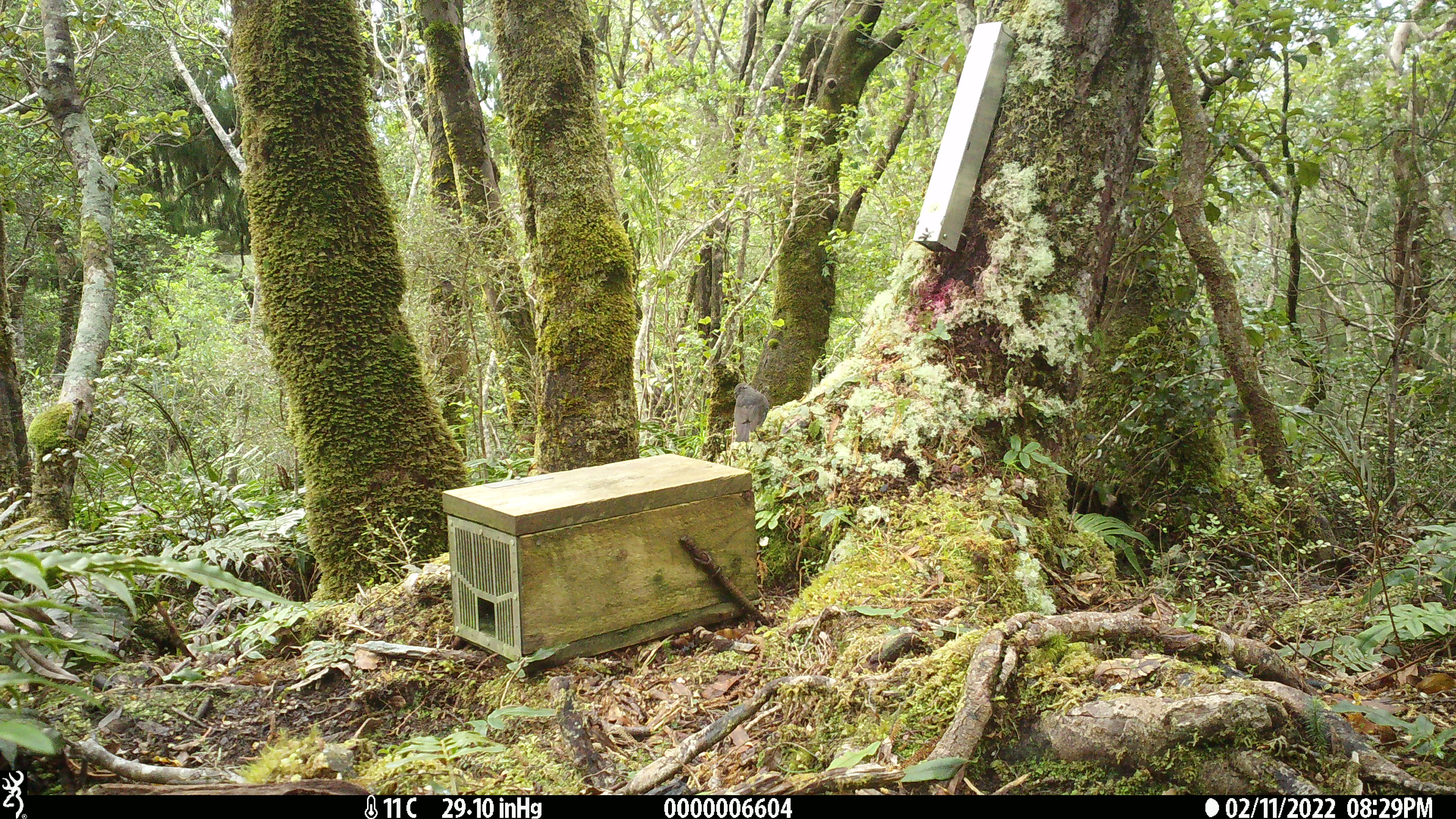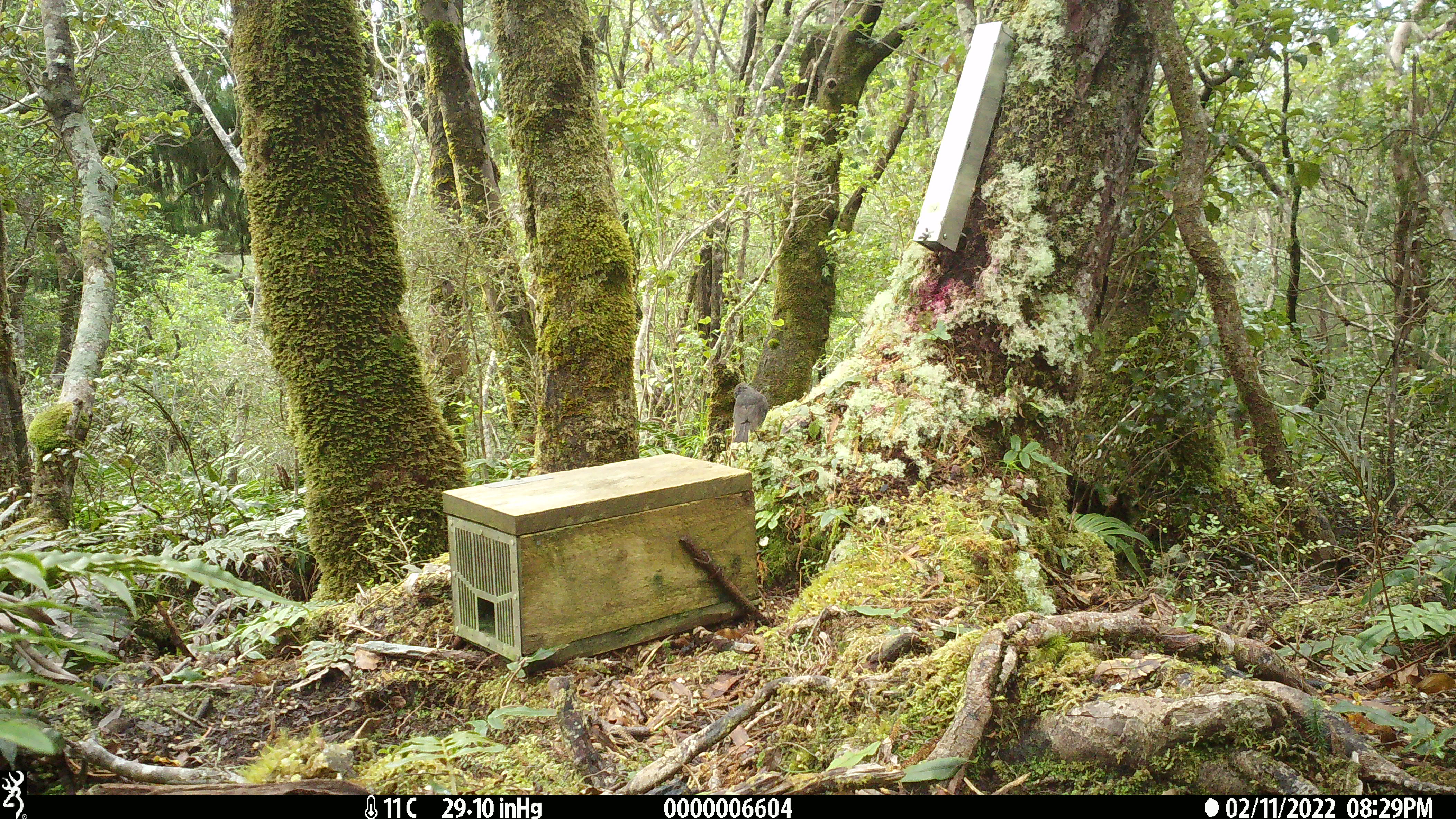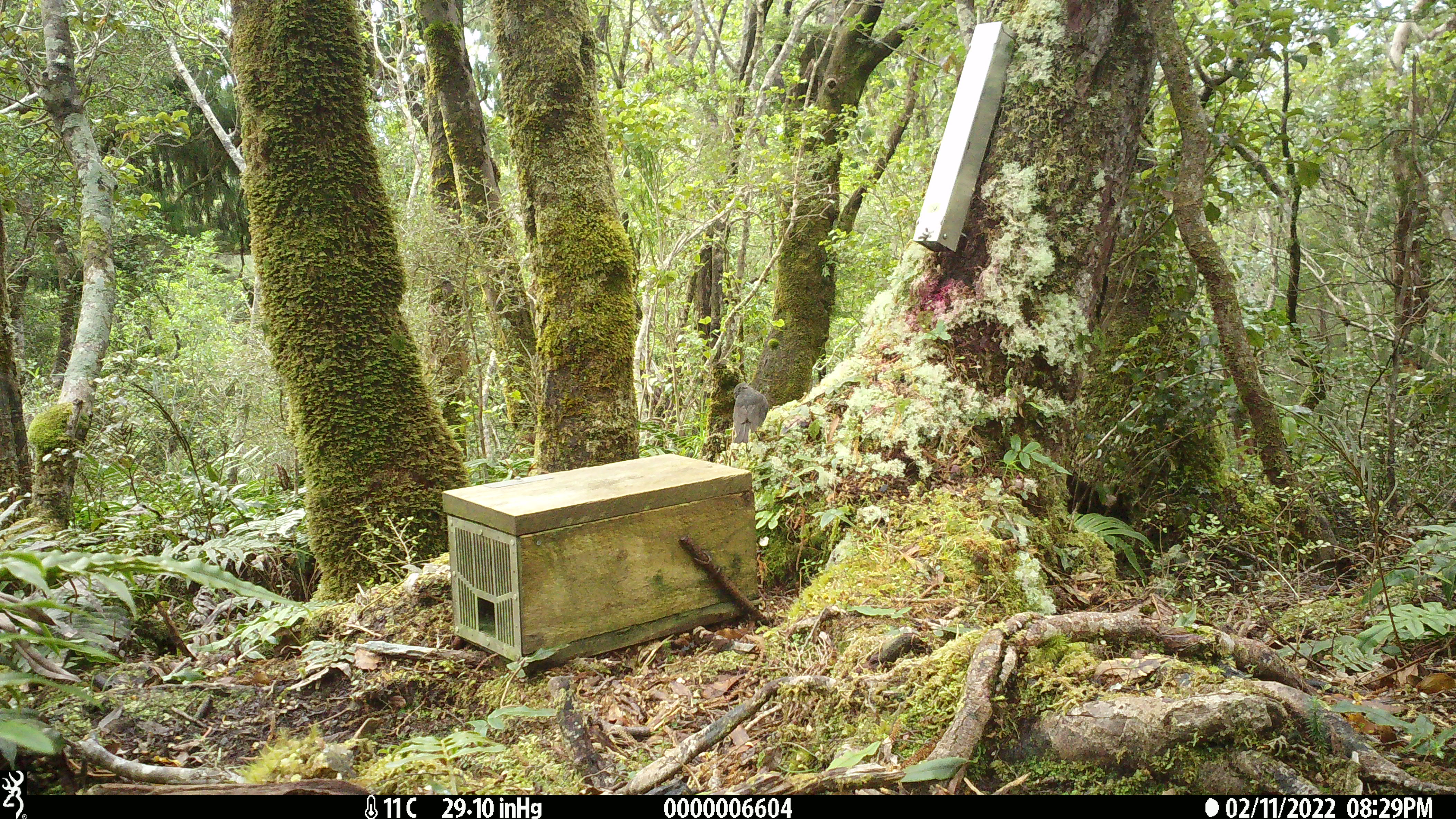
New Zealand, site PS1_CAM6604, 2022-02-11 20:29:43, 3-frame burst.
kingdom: Animalia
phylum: Chordata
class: Aves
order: Passeriformes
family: Petroicidae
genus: Petroica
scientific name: Petroica australis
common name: new zealand robin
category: robin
Robin (new zealand robin) (Petroica australis).